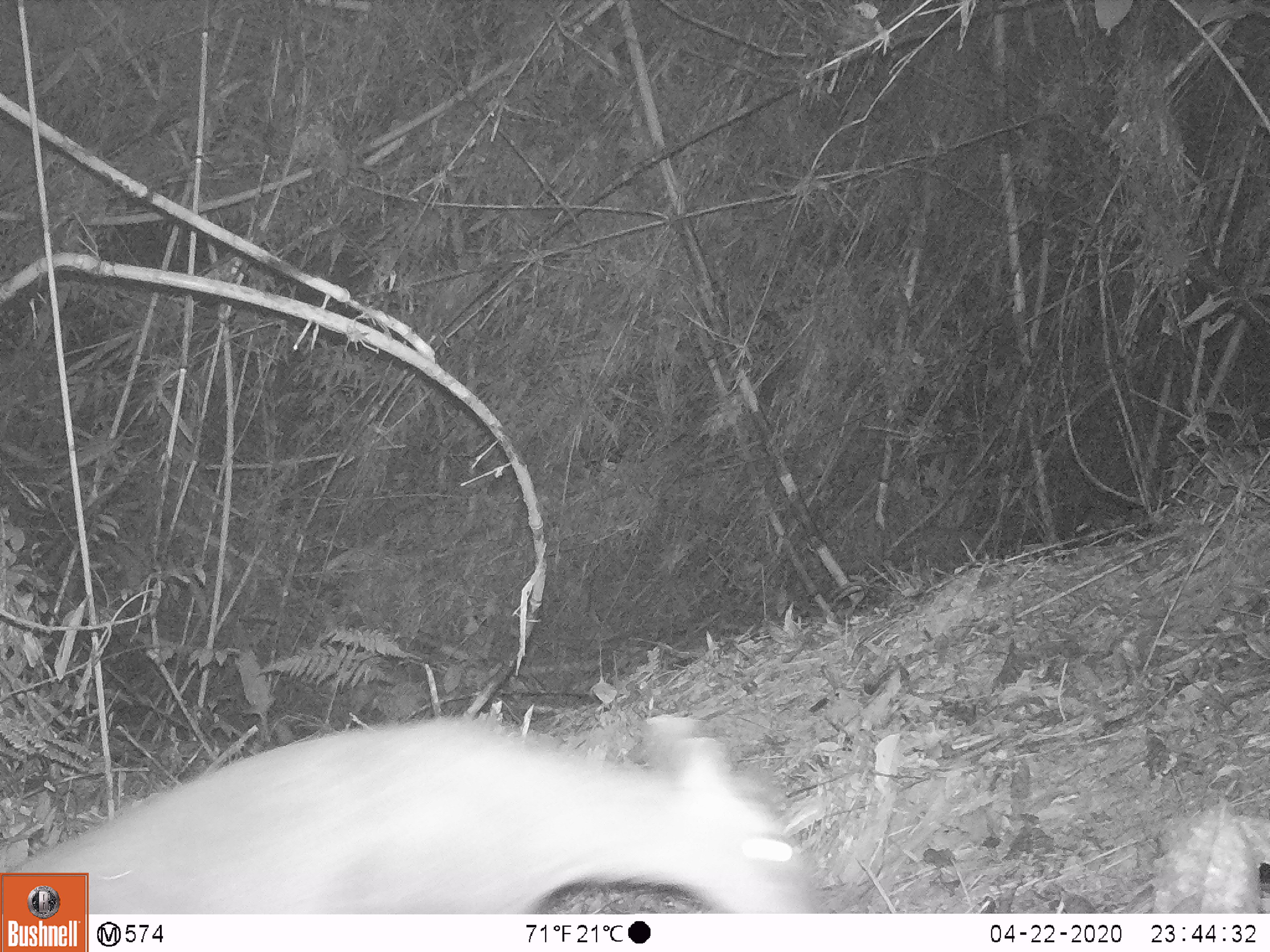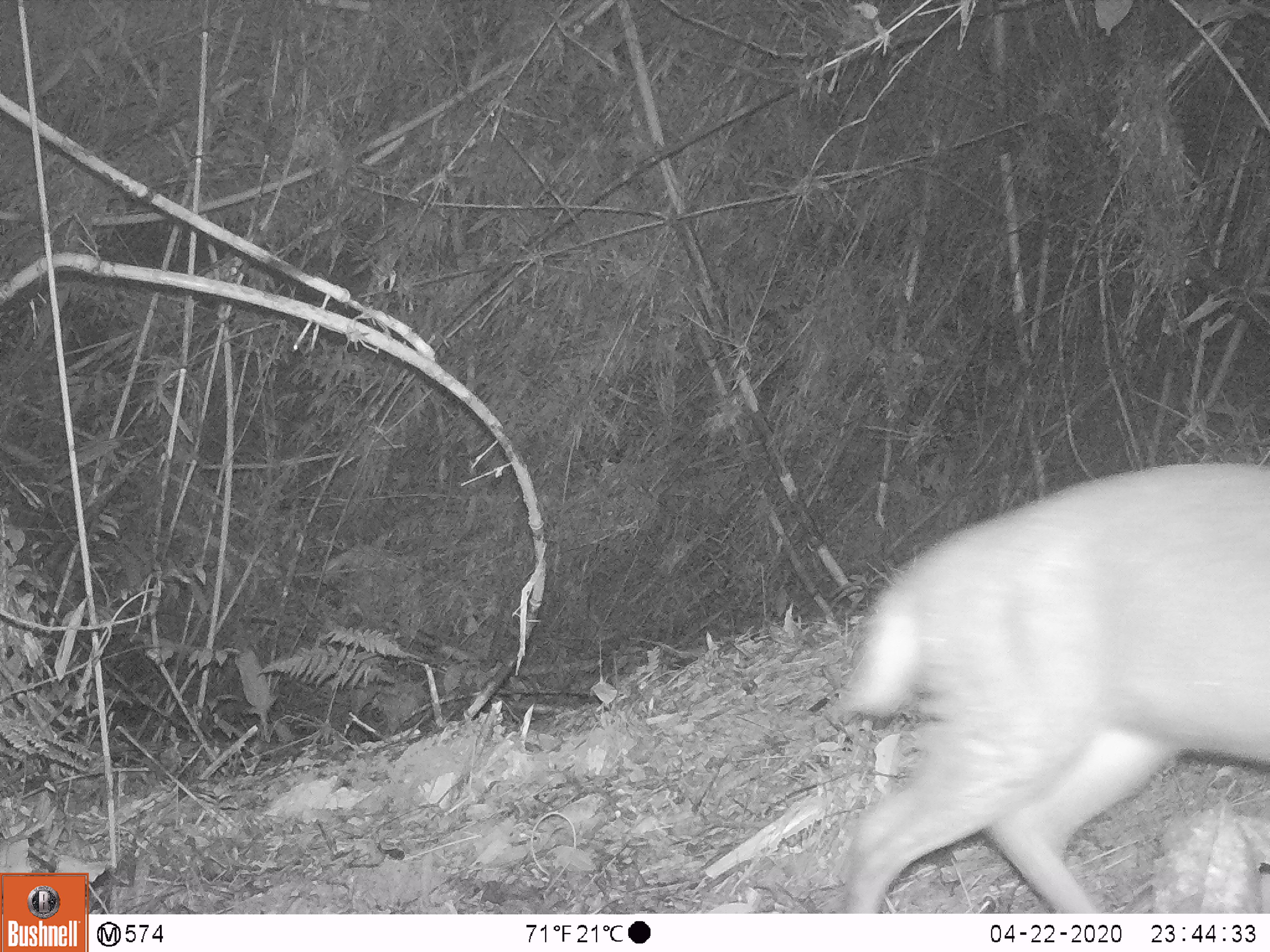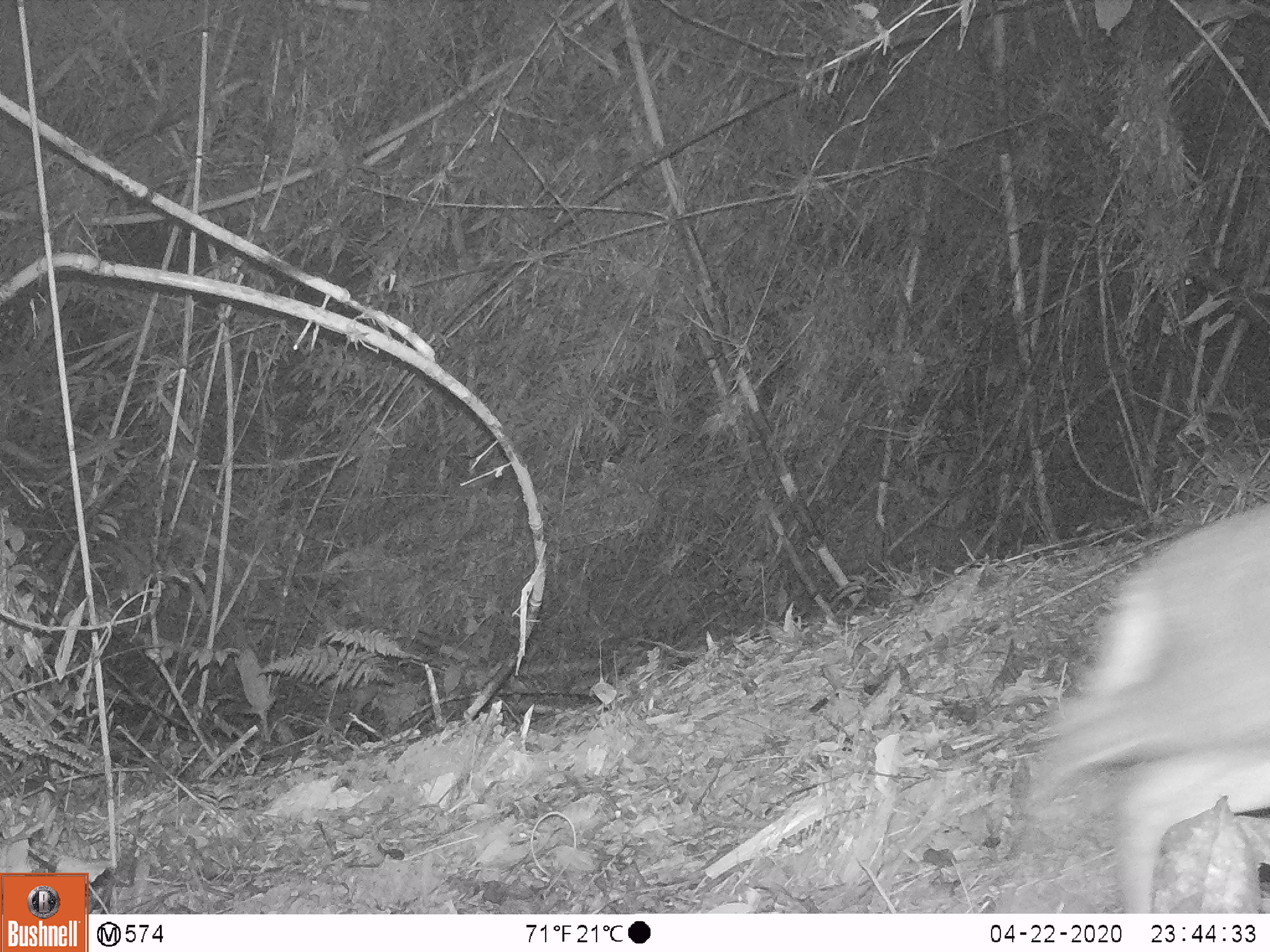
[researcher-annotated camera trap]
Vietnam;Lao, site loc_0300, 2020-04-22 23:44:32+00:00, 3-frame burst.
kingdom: Animalia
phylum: Chordata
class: Mammalia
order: Artiodactyla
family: Cervidae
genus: Muntiacus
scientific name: Muntiacus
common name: muntjacs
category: unidentified muntjac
Unidentified muntjac (muntjacs) (Muntiacus). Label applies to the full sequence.